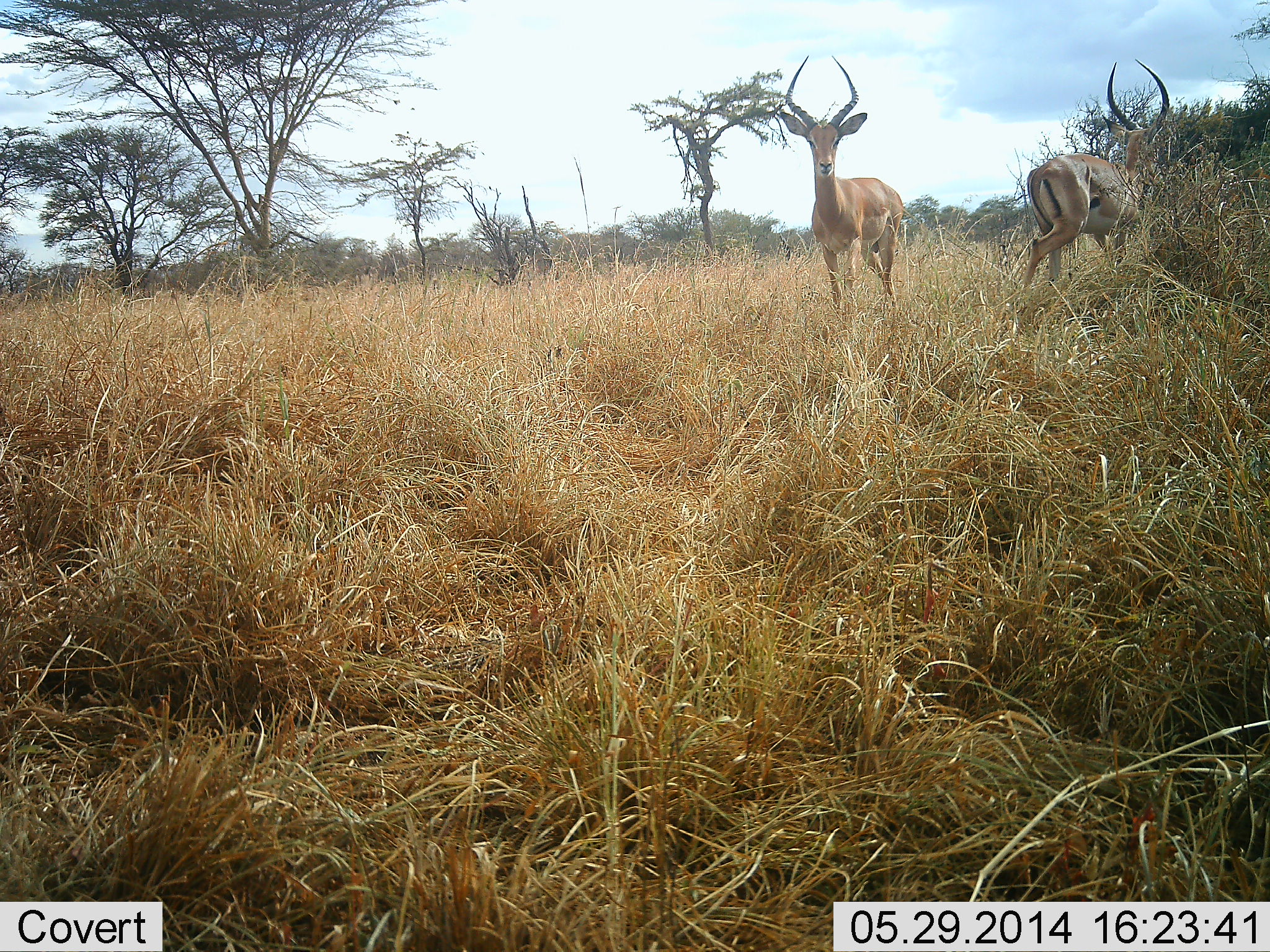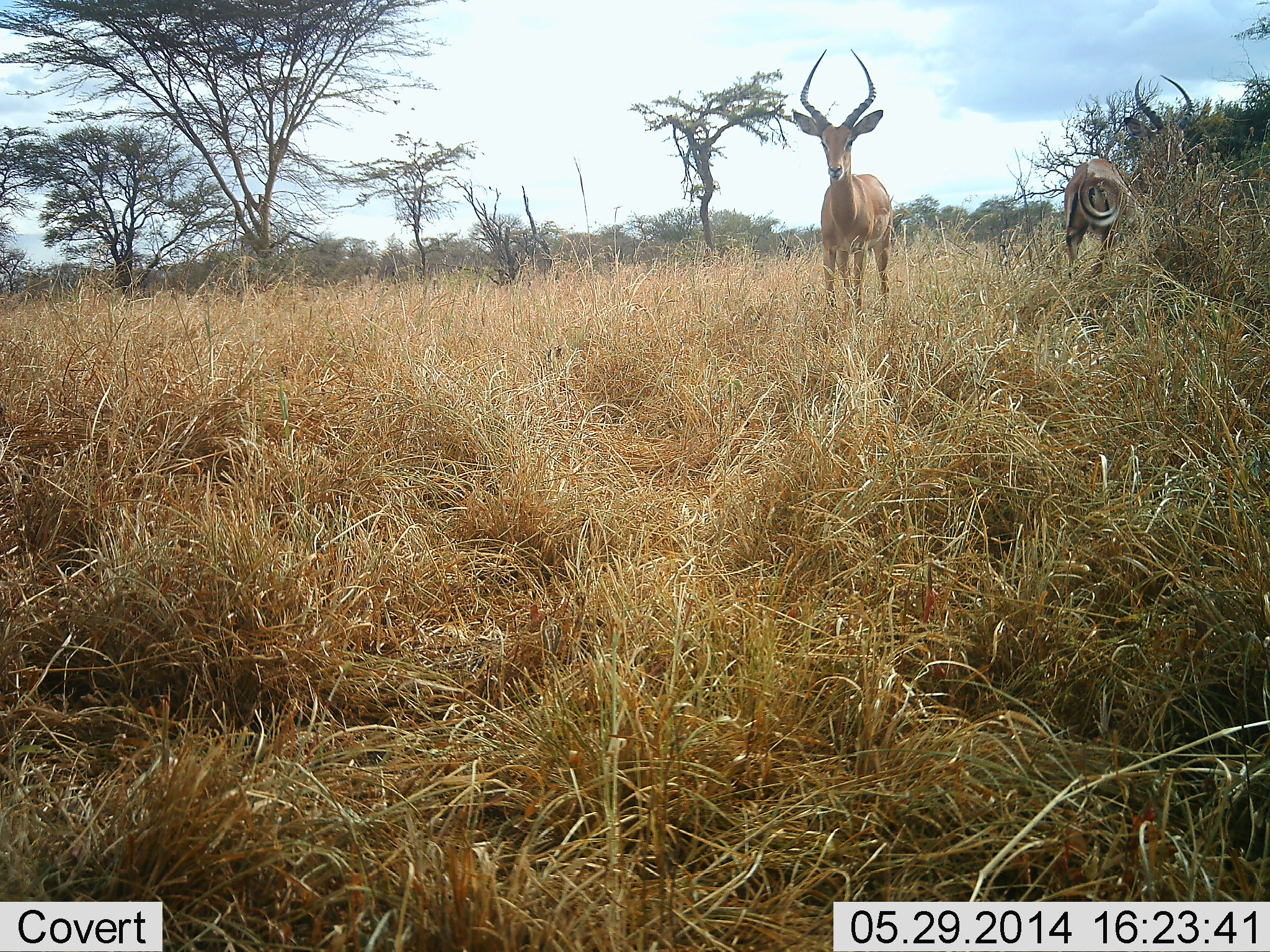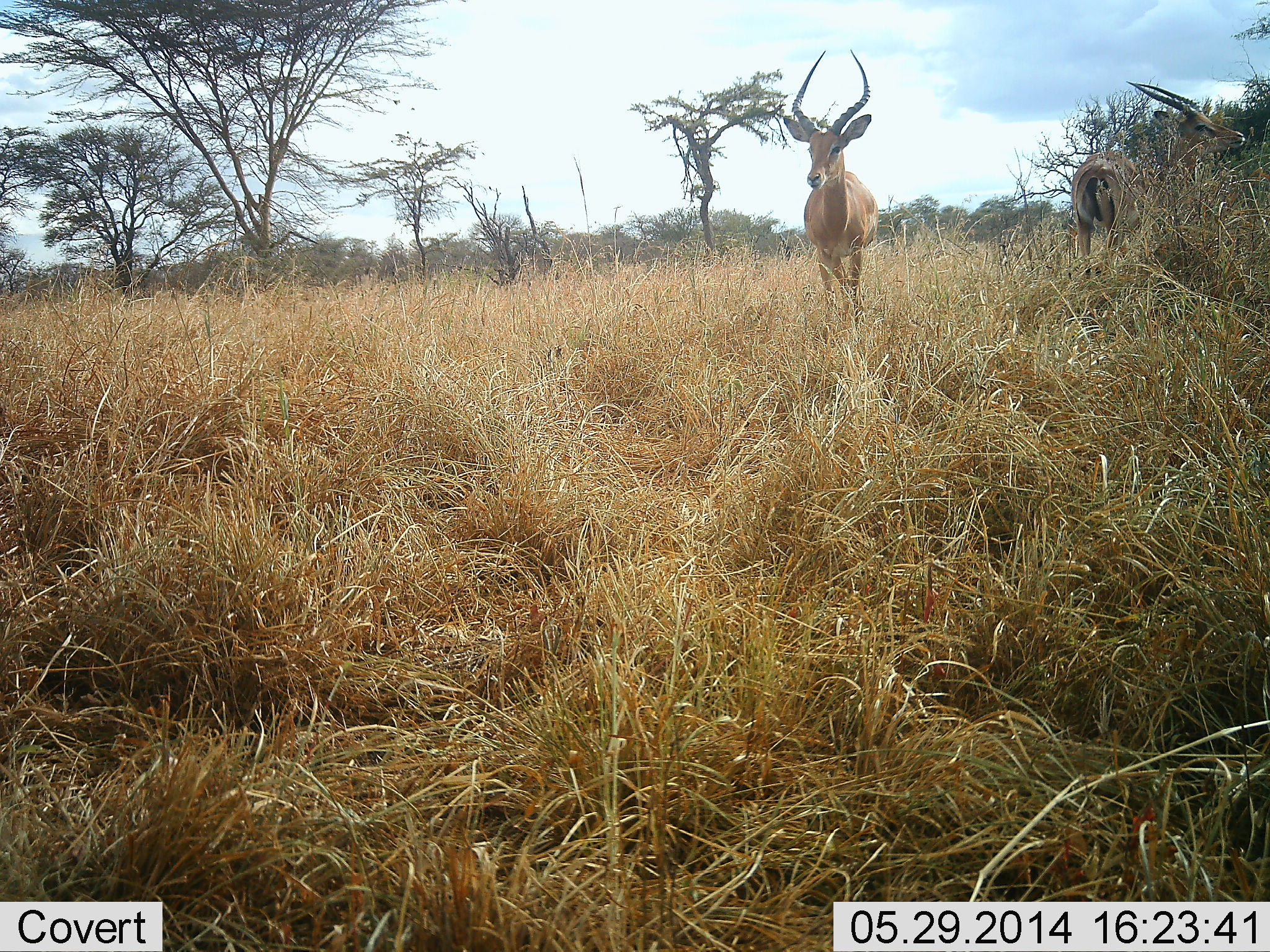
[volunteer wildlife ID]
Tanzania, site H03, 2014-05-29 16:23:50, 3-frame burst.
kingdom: Animalia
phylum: Chordata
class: Mammalia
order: Artiodactyla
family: Bovidae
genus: Aepyceros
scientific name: Aepyceros melampus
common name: impala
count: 2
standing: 90%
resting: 0%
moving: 40%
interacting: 20%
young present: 0%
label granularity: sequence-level